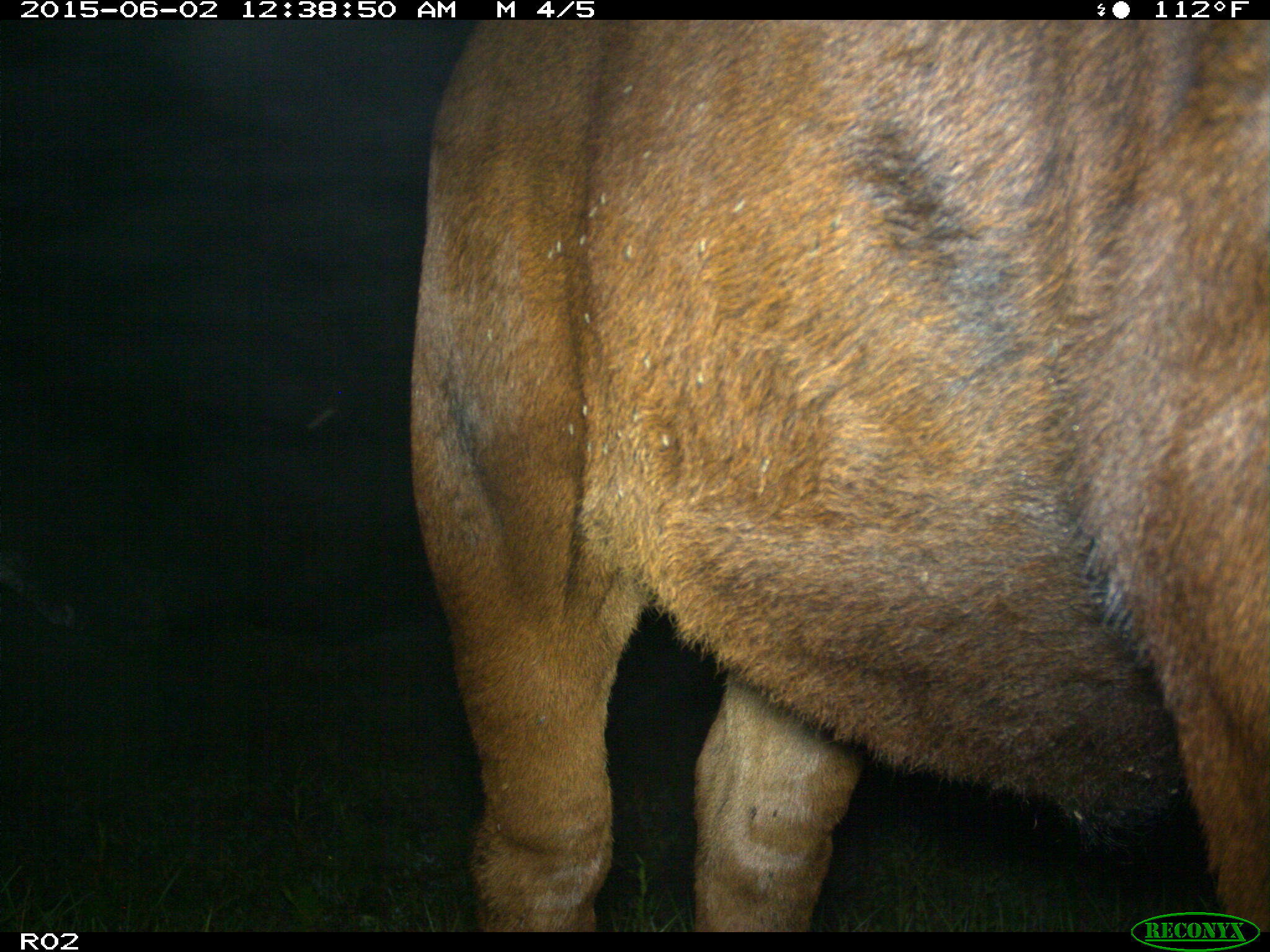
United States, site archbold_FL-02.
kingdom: Animalia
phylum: Chordata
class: Mammalia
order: Artiodactyla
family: Bovidae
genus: Bos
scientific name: Bos taurus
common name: domestic cow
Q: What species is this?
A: Bos taurus (domestic cow).